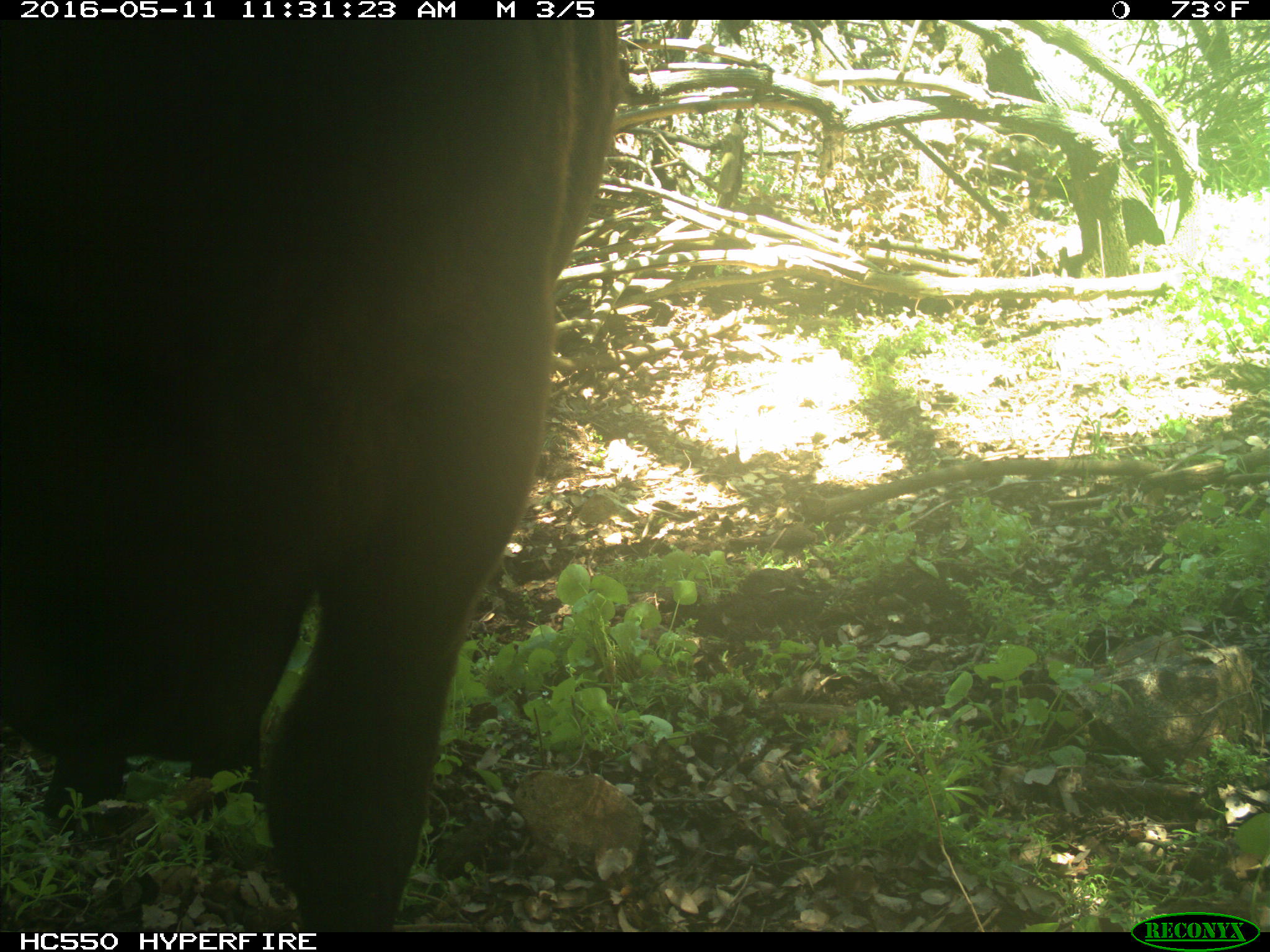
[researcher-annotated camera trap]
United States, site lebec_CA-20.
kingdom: Animalia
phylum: Chordata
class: Mammalia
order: Artiodactyla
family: Bovidae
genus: Bos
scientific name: Bos taurus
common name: domestic cow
Bos taurus (domestic cow).